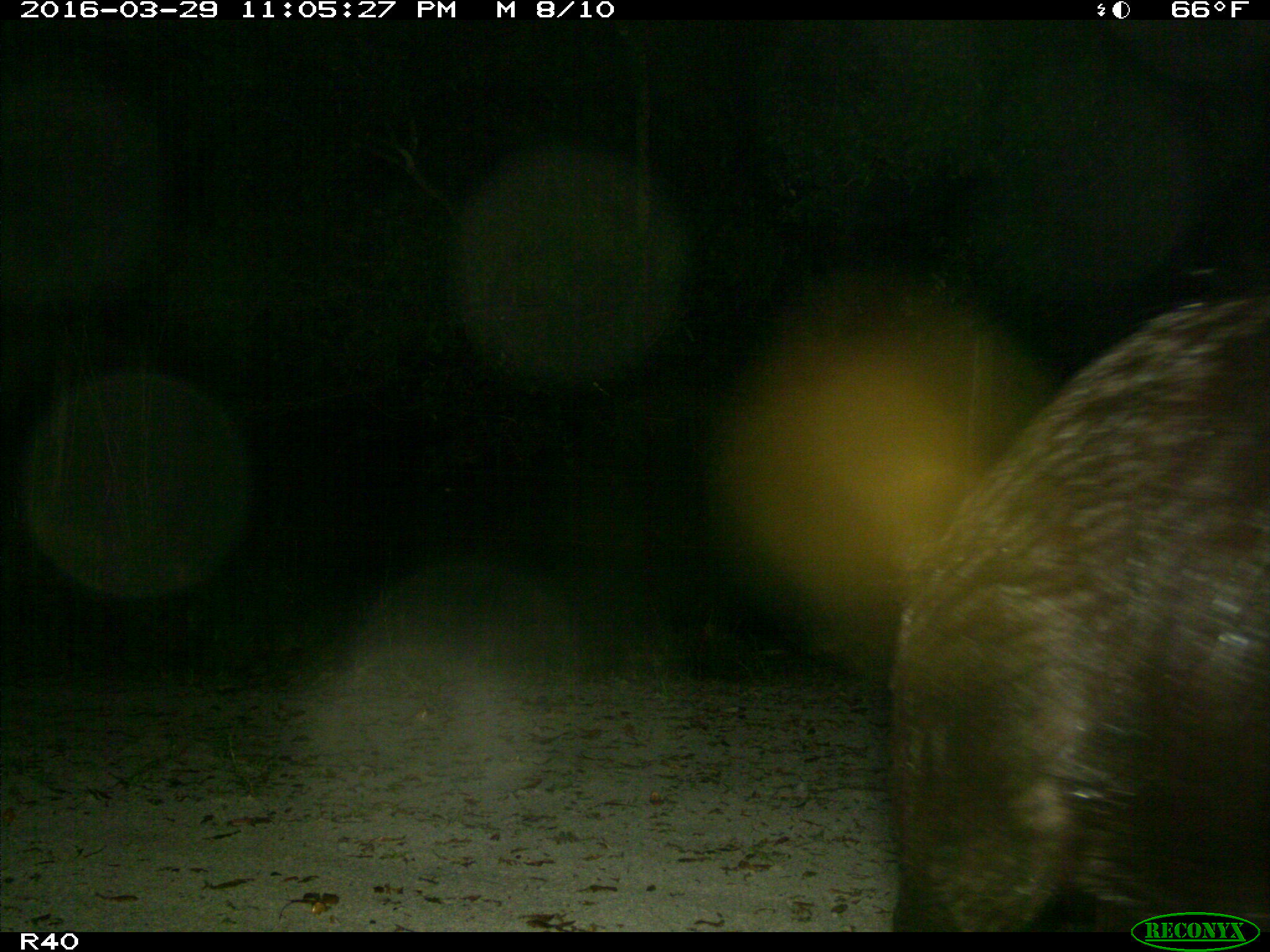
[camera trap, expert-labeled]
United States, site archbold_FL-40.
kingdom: Animalia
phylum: Chordata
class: Mammalia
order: Artiodactyla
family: Suidae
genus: Sus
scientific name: Sus scrofa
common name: wild boar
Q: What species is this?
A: Sus scrofa (wild boar).